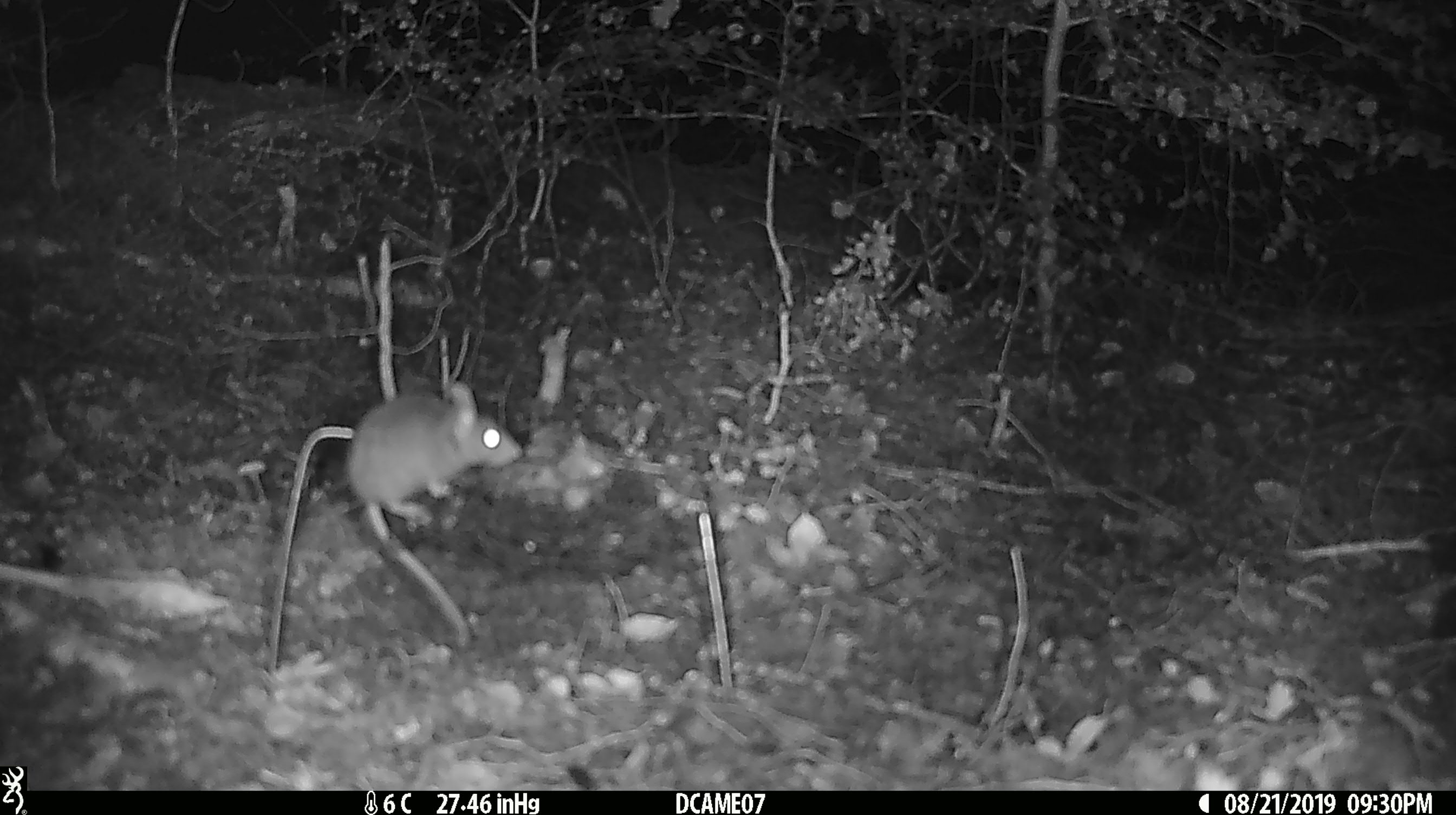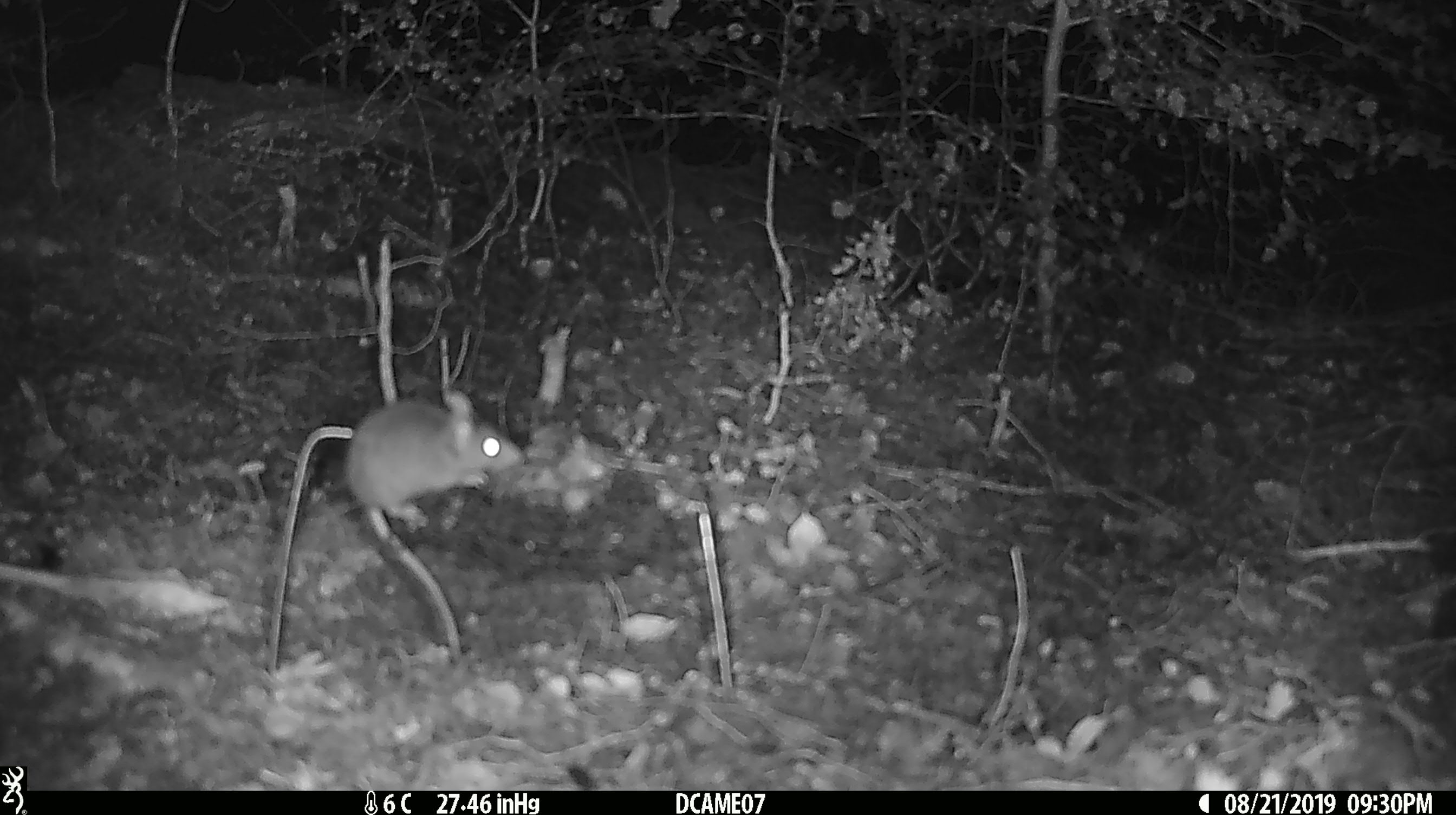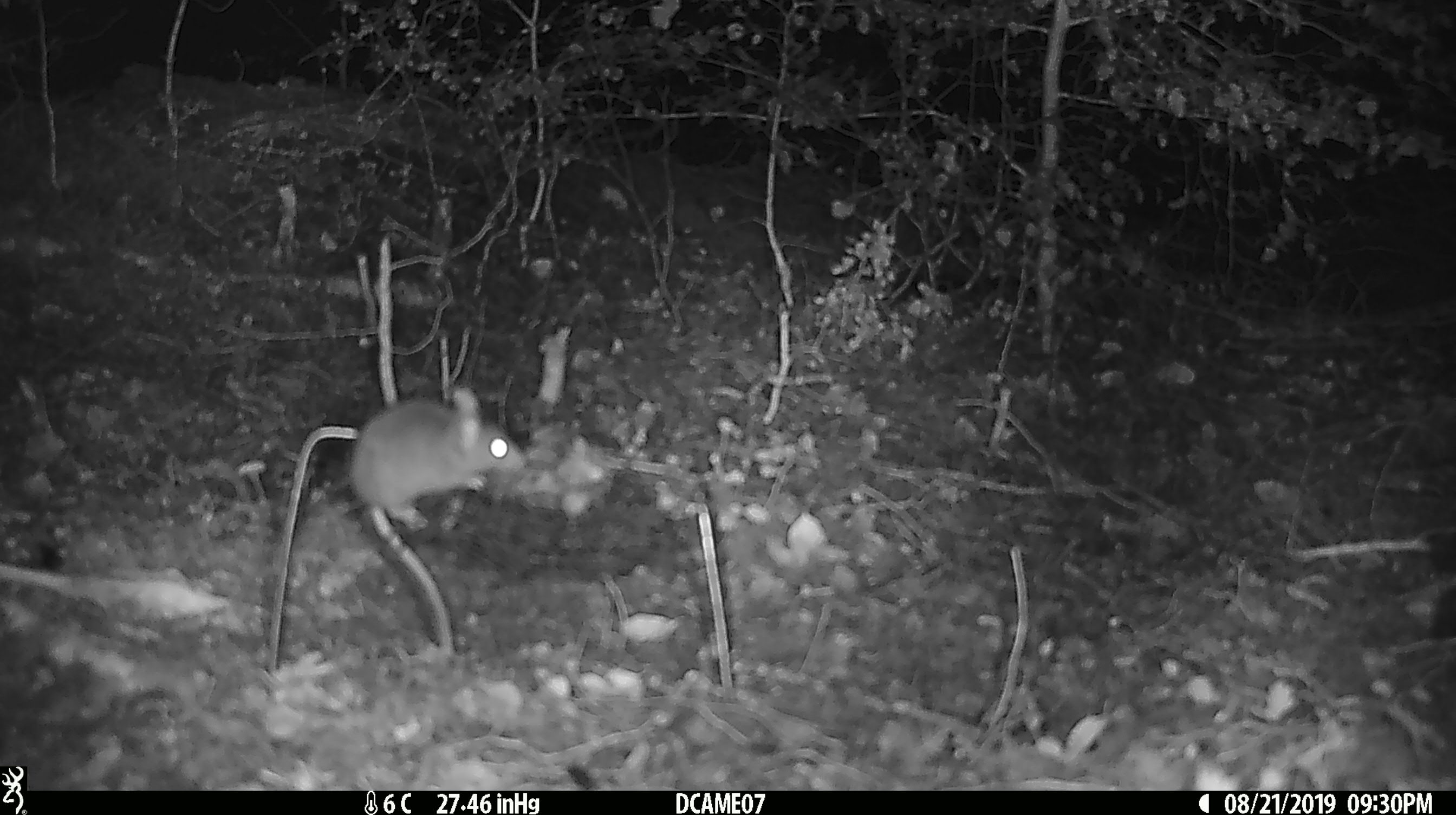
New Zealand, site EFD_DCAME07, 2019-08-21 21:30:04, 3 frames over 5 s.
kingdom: Animalia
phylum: Chordata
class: Mammalia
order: Rodentia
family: Muridae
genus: Mus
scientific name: Mus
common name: mouse